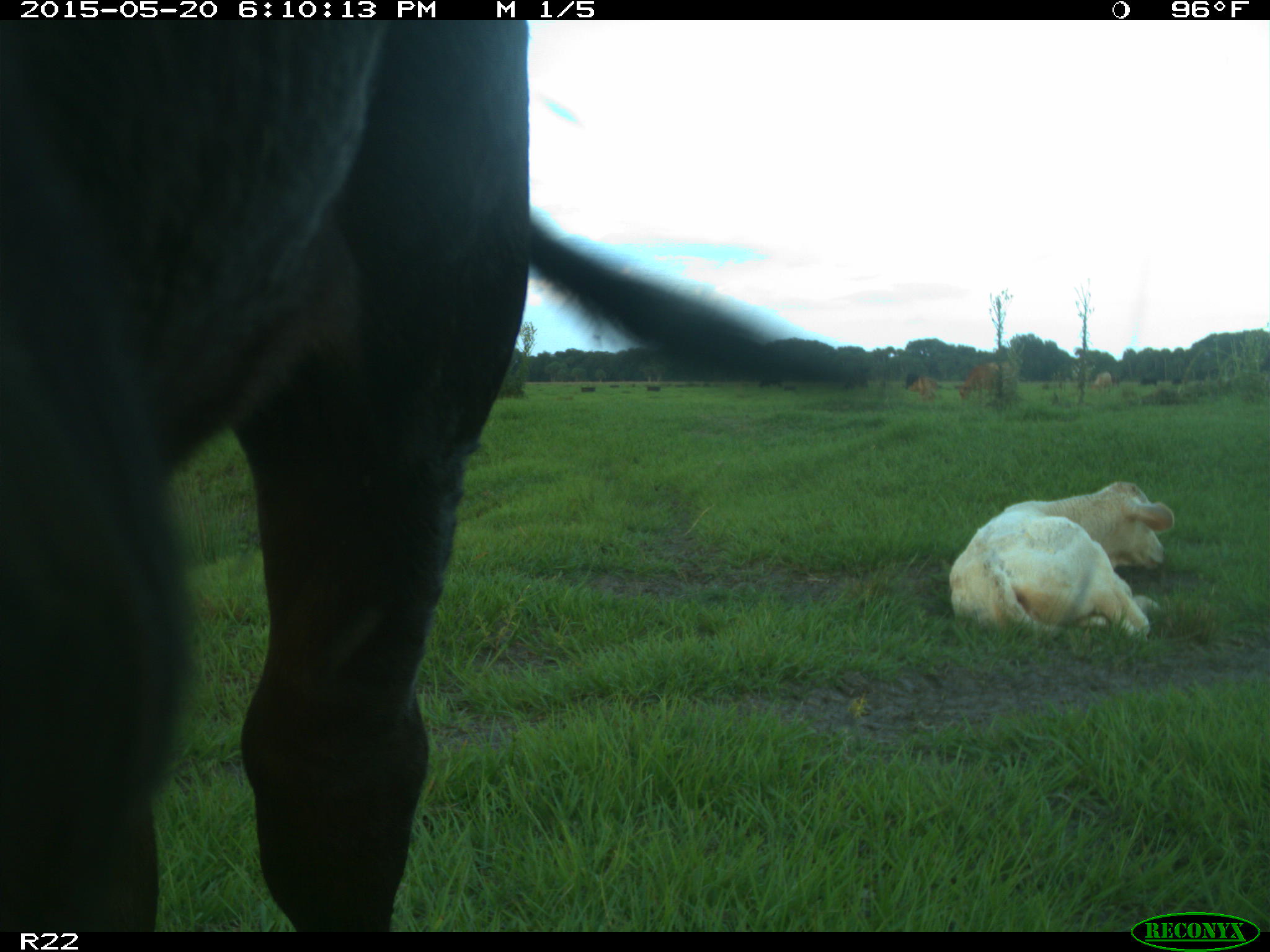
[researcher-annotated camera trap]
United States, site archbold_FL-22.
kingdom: Animalia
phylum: Chordata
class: Mammalia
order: Artiodactyla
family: Bovidae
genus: Bos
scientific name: Bos taurus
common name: domestic cow